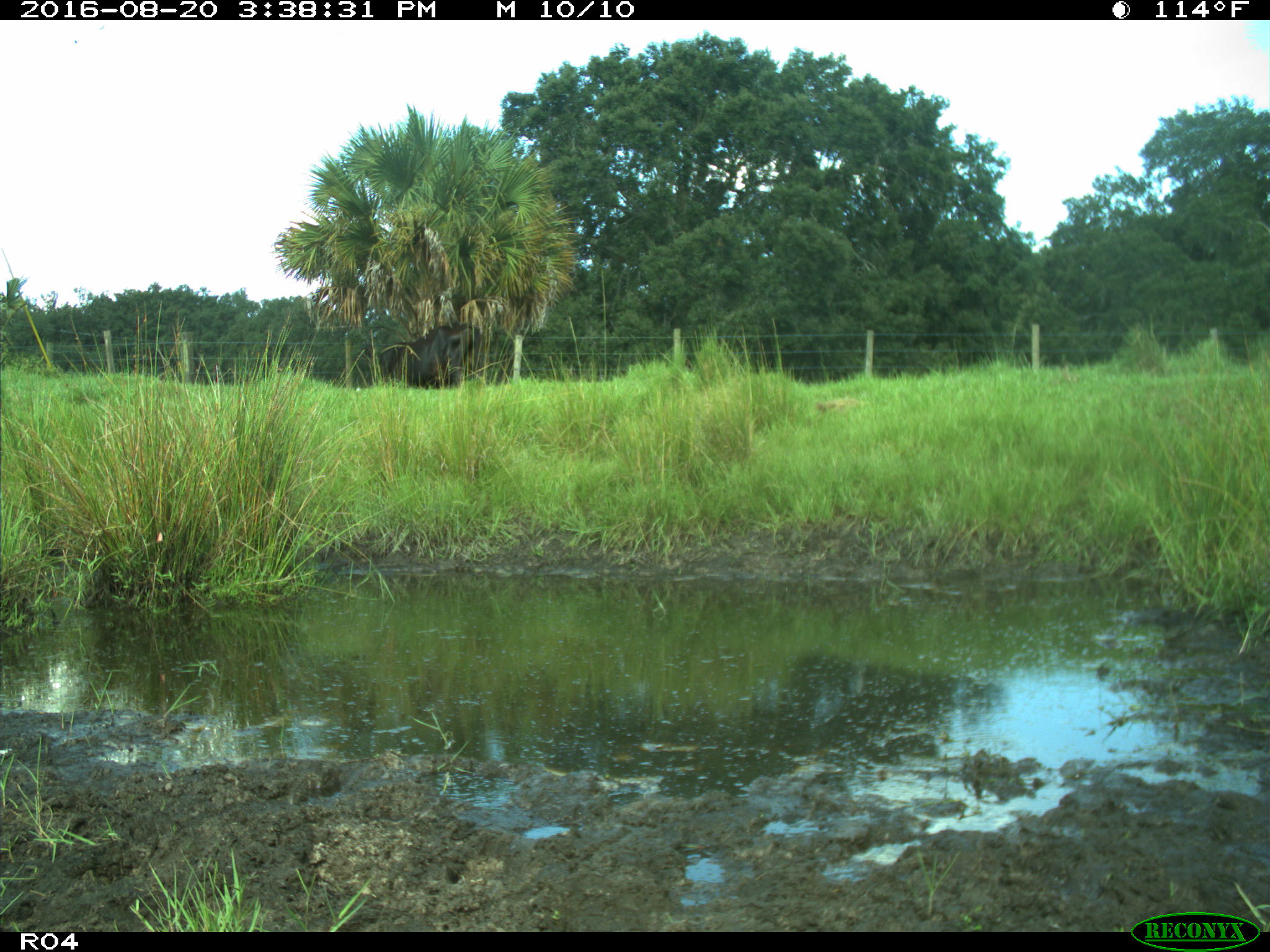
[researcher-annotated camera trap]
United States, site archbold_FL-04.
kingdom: Animalia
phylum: Chordata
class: Mammalia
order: Artiodactyla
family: Bovidae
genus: Bos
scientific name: Bos taurus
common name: domestic cow